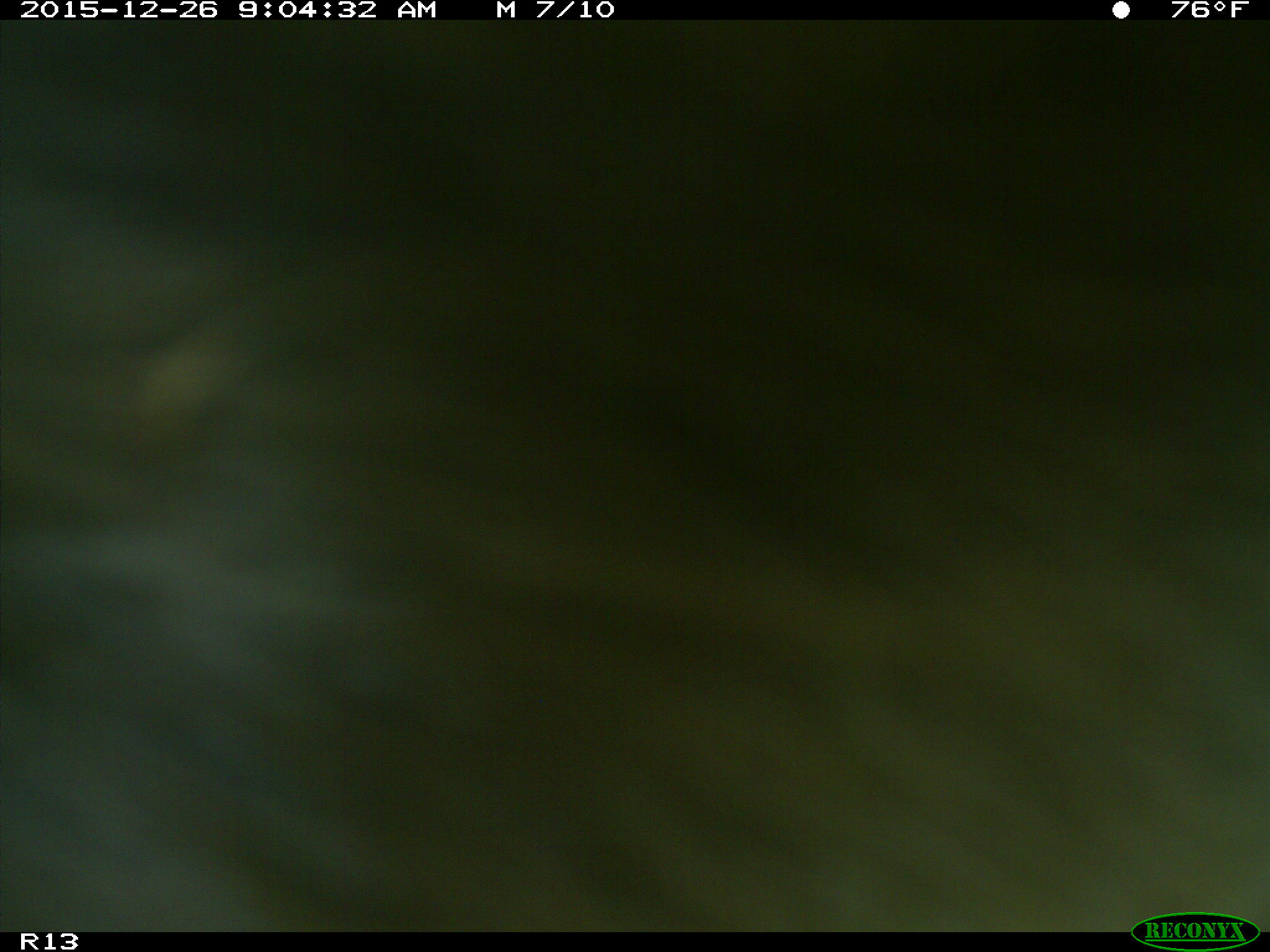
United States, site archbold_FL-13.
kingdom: Animalia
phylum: Chordata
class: Mammalia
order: Artiodactyla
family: Bovidae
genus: Bos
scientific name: Bos taurus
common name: domestic cow